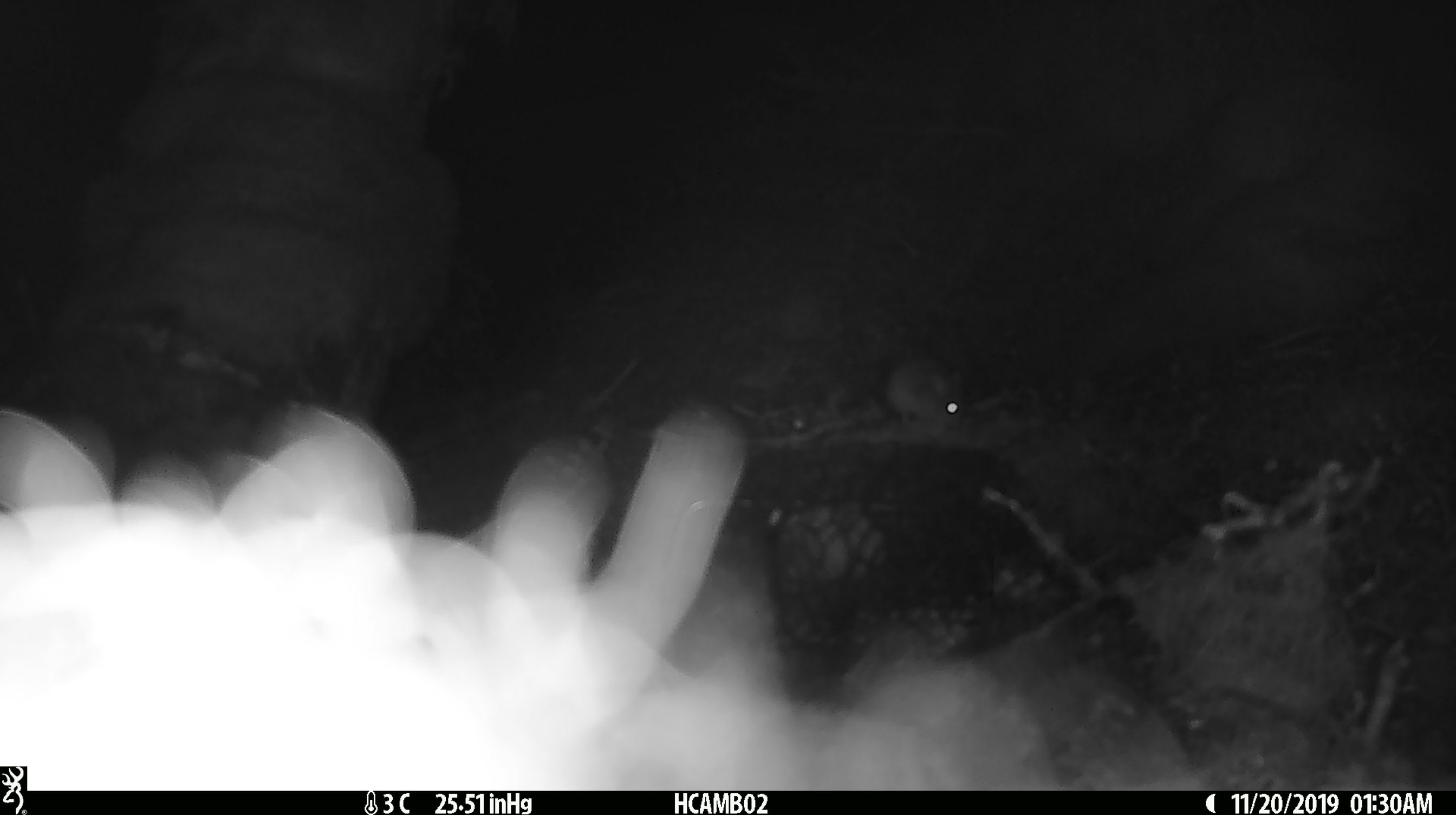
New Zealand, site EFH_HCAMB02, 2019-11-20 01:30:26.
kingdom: Animalia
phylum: Chordata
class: Mammalia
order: Rodentia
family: Muridae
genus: Mus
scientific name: Mus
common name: mouse